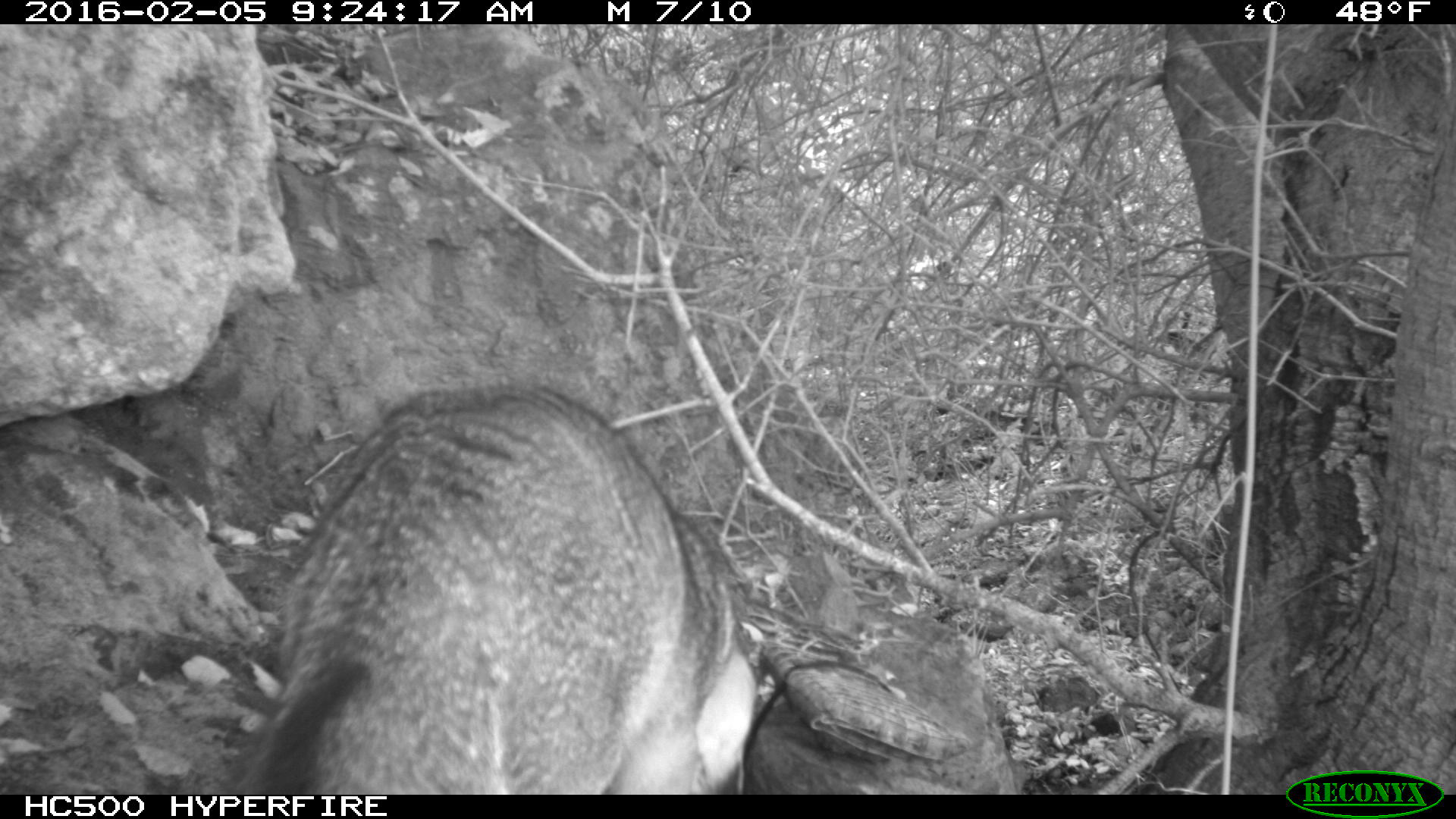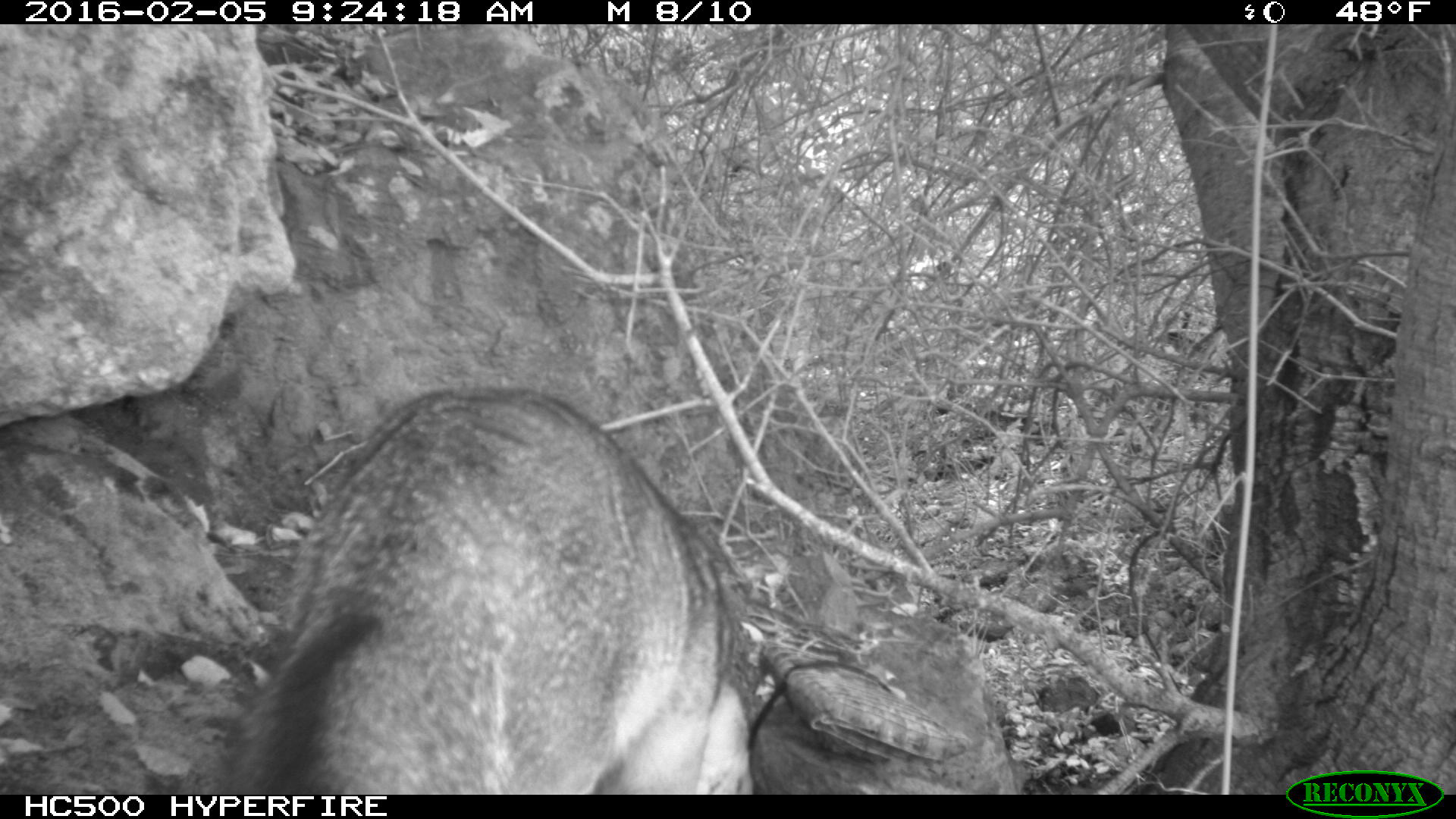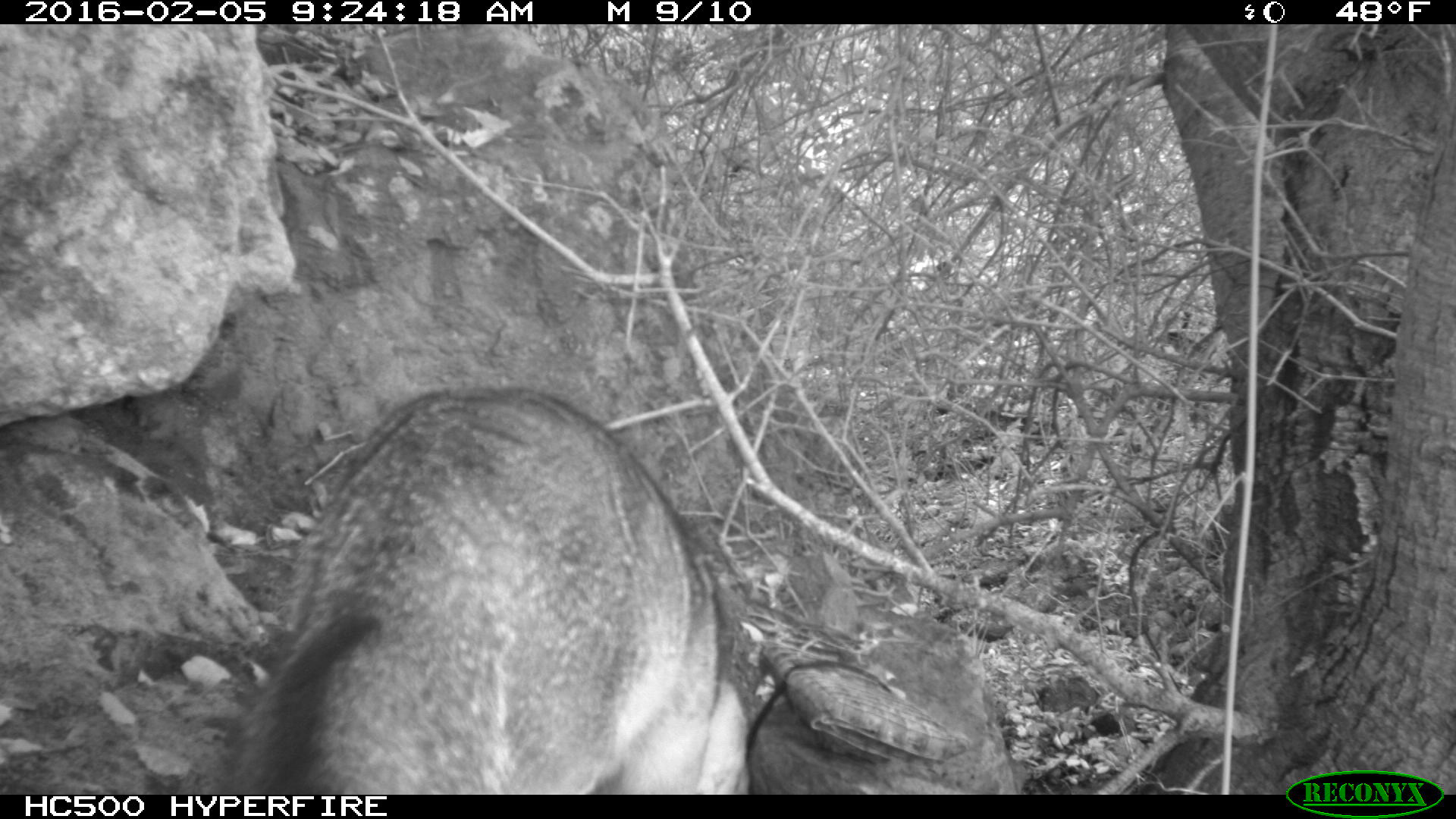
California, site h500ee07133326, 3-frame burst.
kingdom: Animalia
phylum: Chordata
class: Mammalia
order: Carnivora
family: Canidae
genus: Urocyon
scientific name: Urocyon littoralis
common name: island fox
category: fox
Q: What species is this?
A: Fox (island fox) (Urocyon littoralis).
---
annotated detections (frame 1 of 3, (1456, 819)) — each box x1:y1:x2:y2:
fox: 214:391:758:794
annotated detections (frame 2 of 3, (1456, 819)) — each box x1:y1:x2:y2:
fox: 228:389:753:793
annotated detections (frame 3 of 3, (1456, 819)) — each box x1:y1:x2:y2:
fox: 233:387:750:796